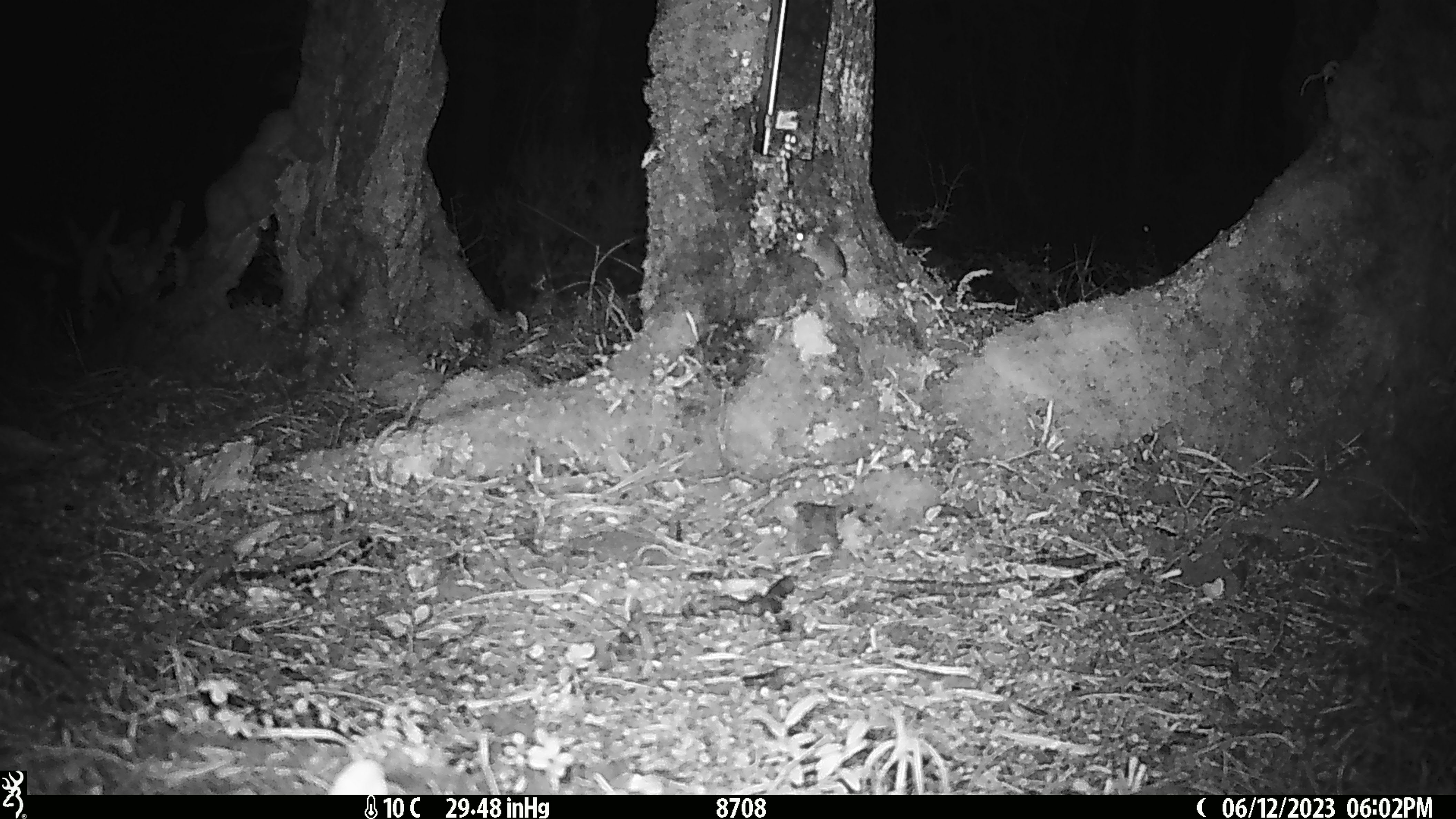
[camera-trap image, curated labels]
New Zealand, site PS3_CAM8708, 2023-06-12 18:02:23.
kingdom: Animalia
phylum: Chordata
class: Mammalia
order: Rodentia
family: Muridae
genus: Mus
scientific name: Mus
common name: mouse